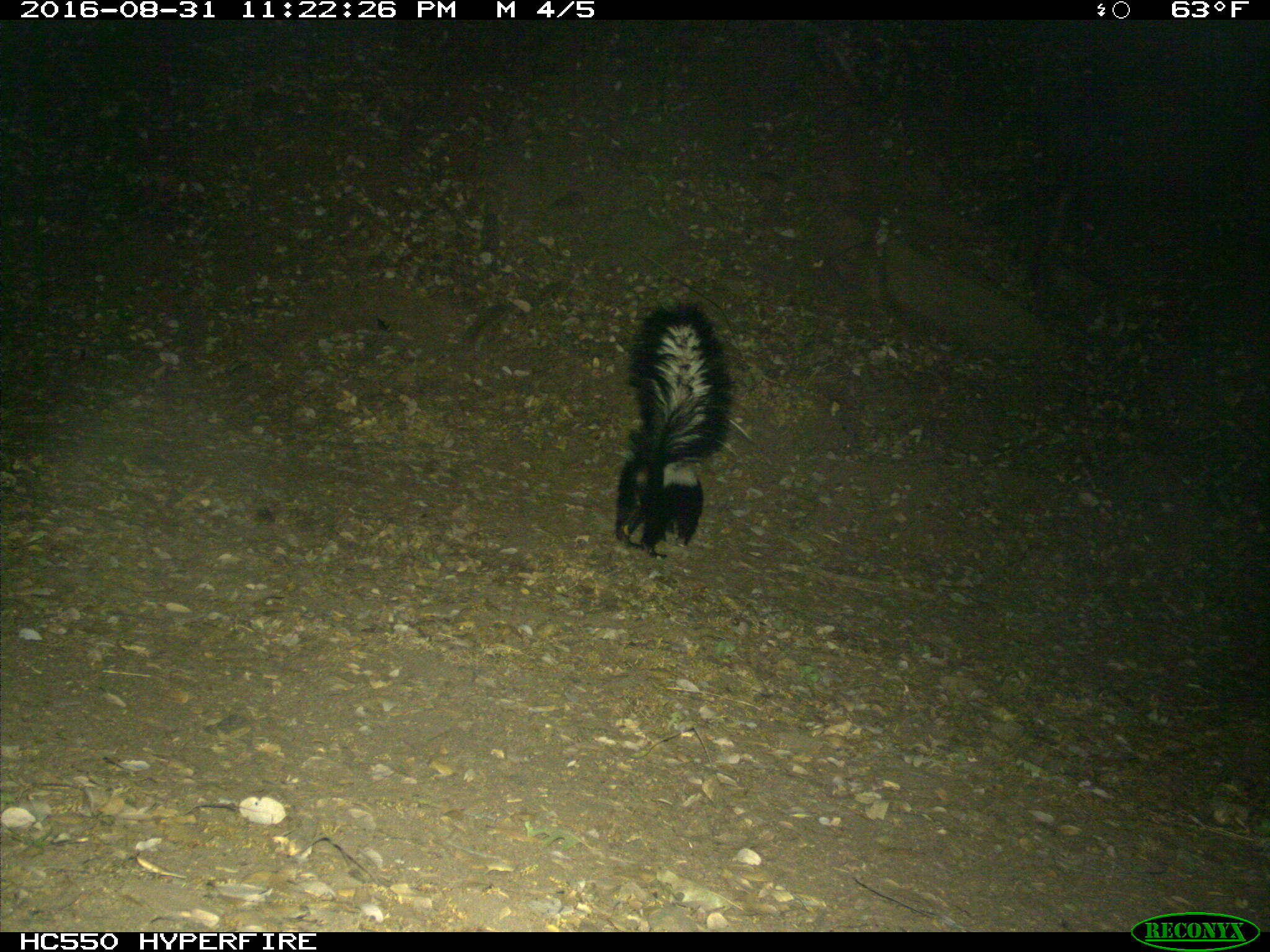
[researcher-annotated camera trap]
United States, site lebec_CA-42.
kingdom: Animalia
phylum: Chordata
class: Mammalia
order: Carnivora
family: Mephitidae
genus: Mephitis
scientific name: Mephitis mephitis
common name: striped skunk